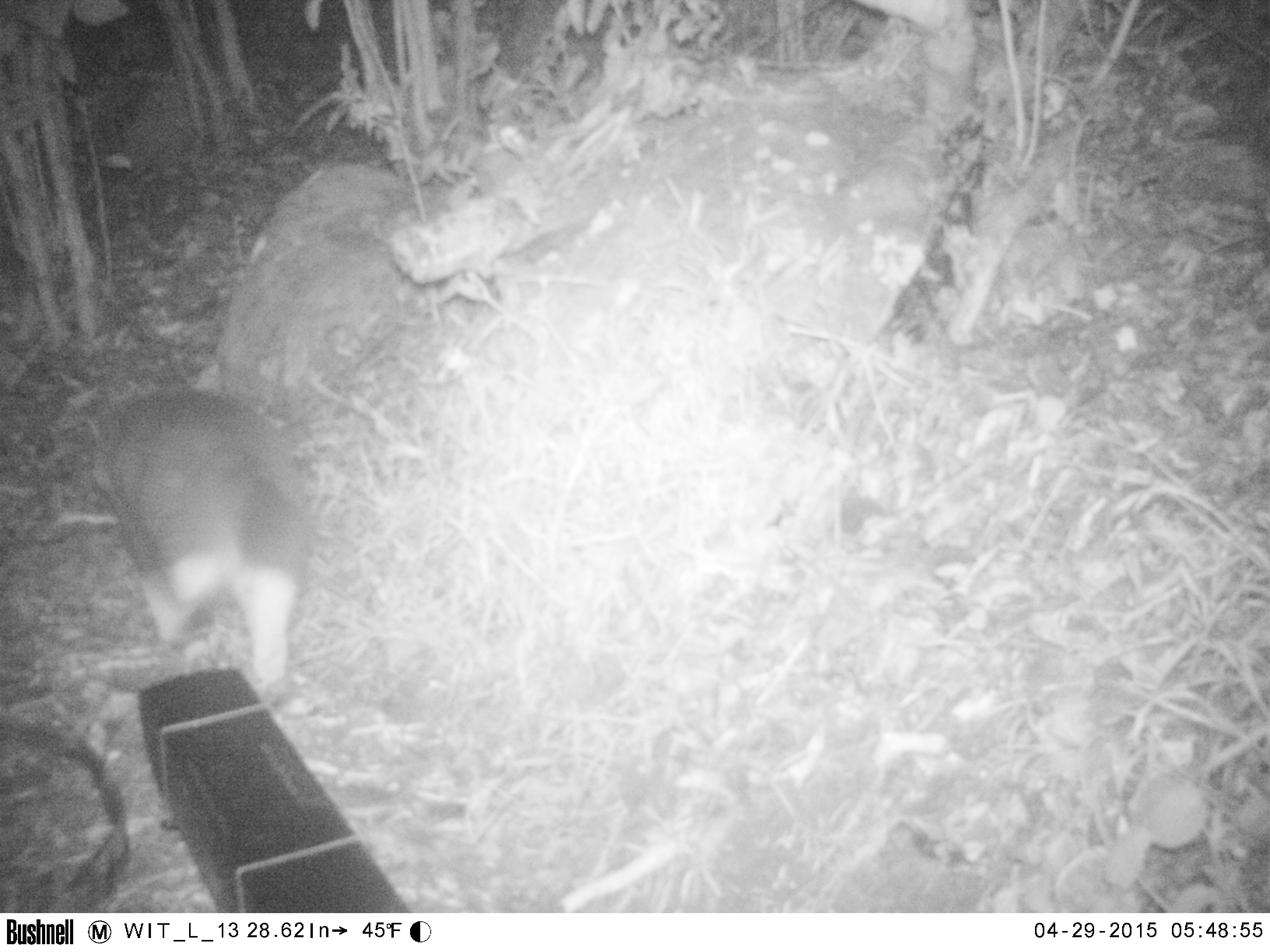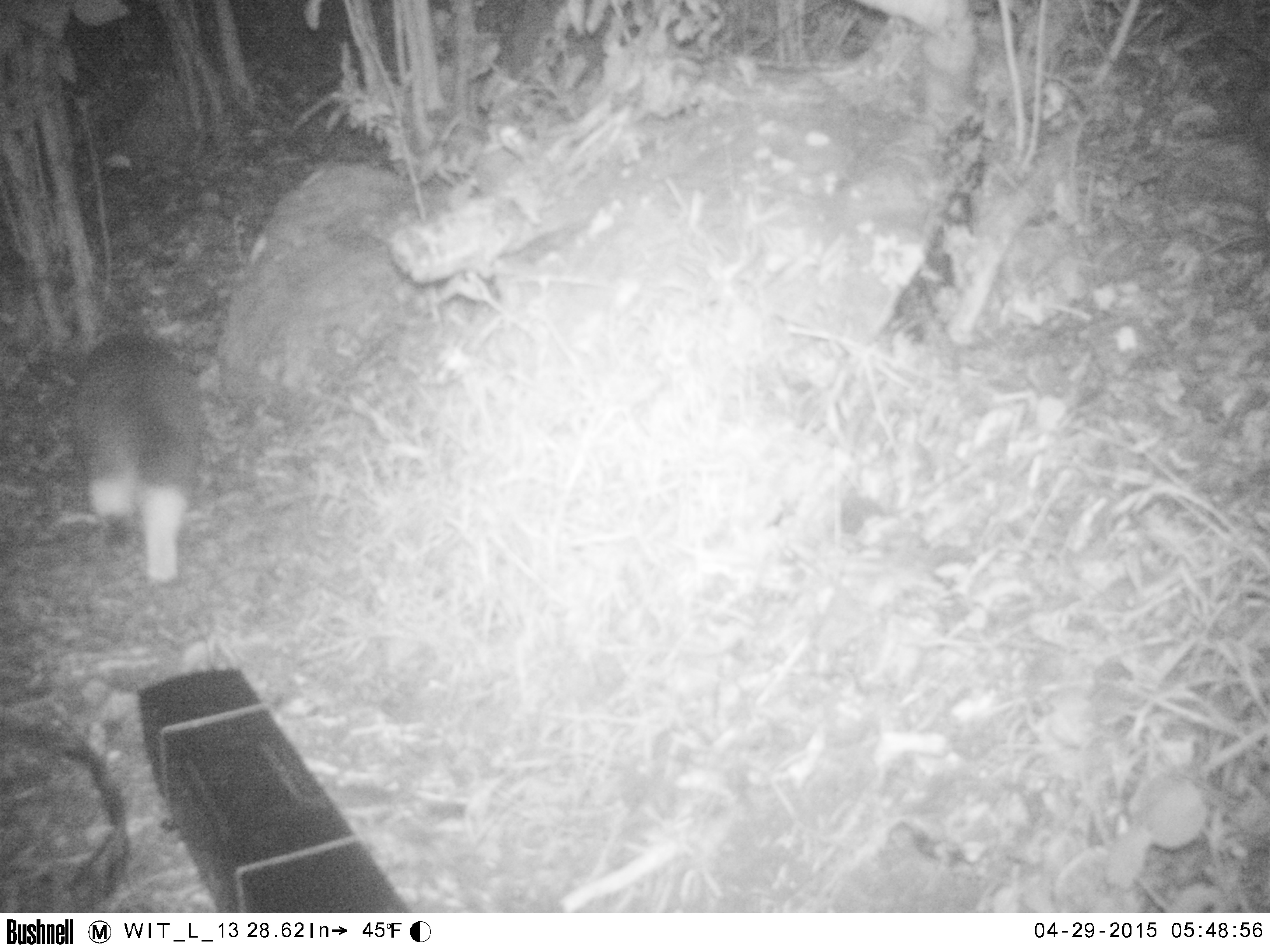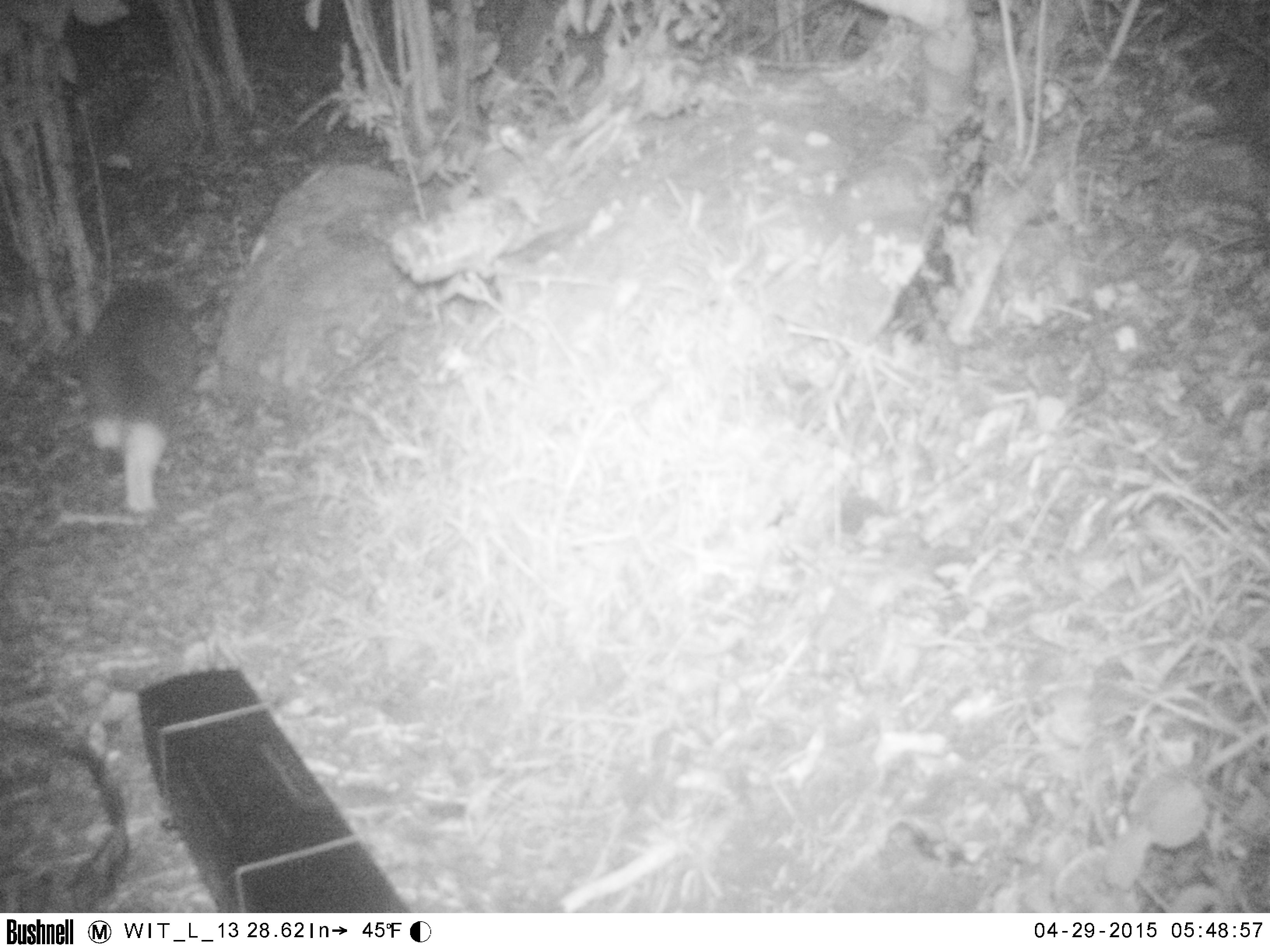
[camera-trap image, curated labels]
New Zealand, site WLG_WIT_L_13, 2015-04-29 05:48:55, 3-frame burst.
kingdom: Animalia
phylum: Chordata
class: Mammalia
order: Carnivora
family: Felidae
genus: Felis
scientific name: Felis catus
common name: domestic cat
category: cat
Cat (domestic cat) (Felis catus).